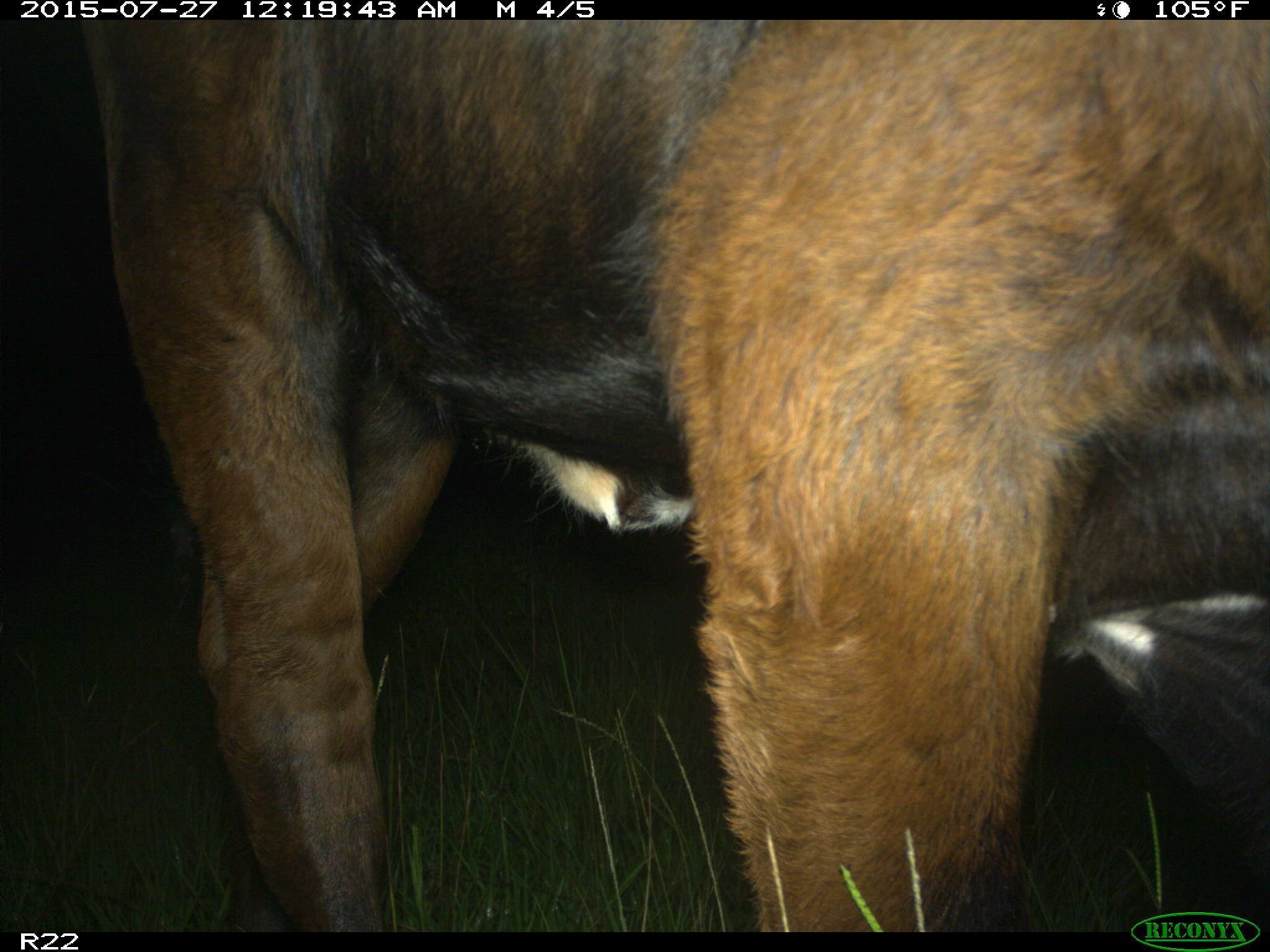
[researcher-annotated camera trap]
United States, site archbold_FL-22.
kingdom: Animalia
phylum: Chordata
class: Mammalia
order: Artiodactyla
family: Bovidae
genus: Bos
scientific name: Bos taurus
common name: domestic cow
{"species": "Bos taurus (domestic cow)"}